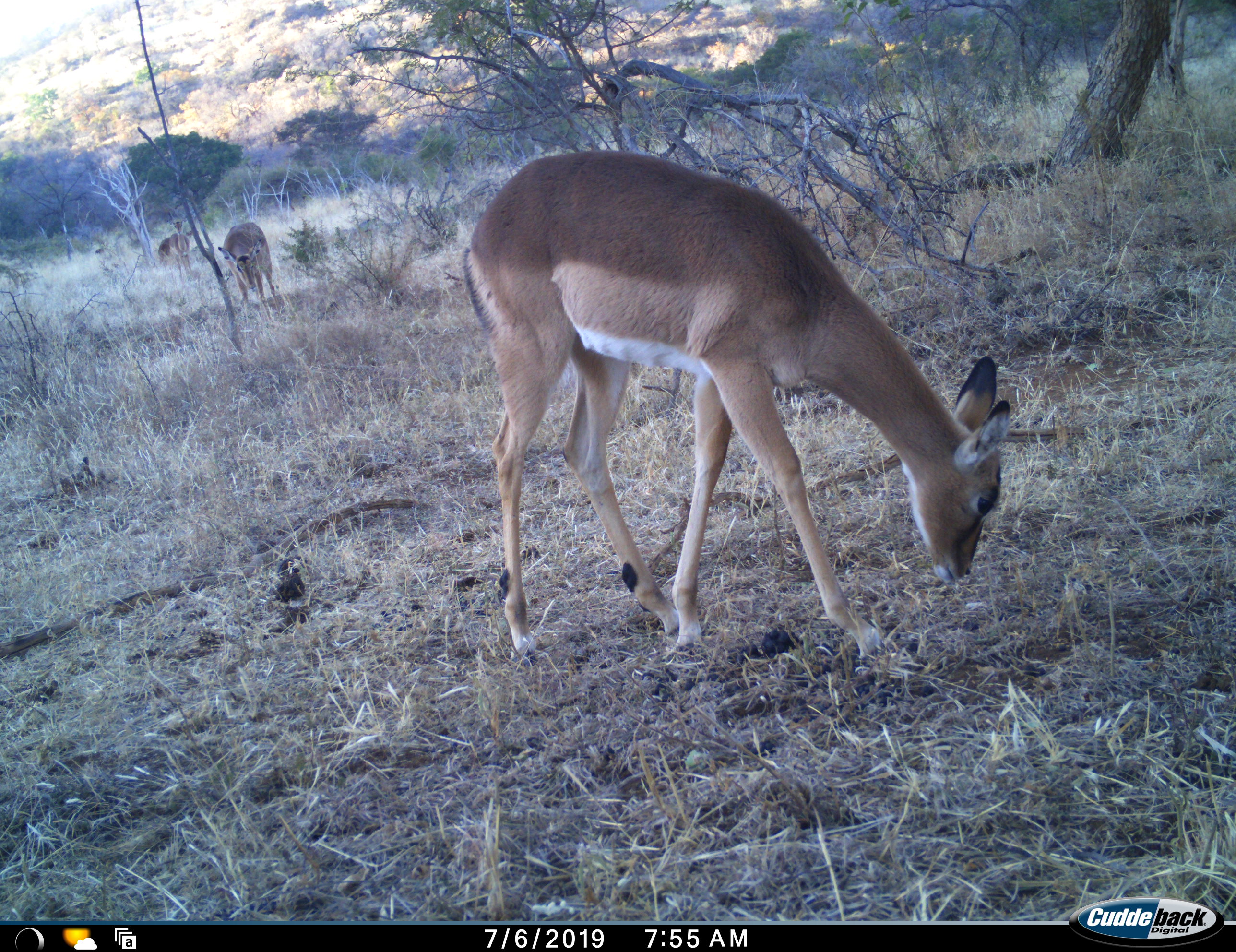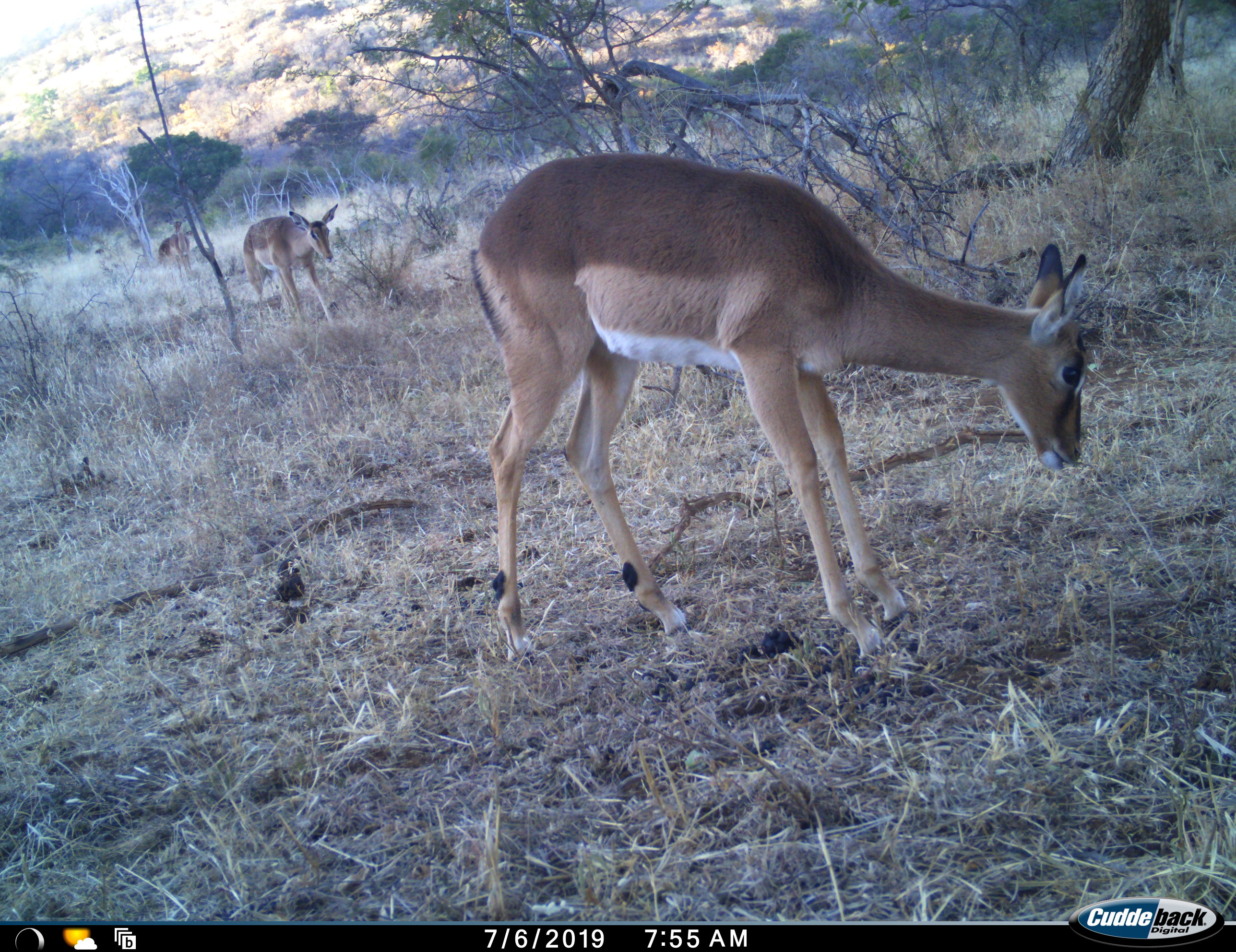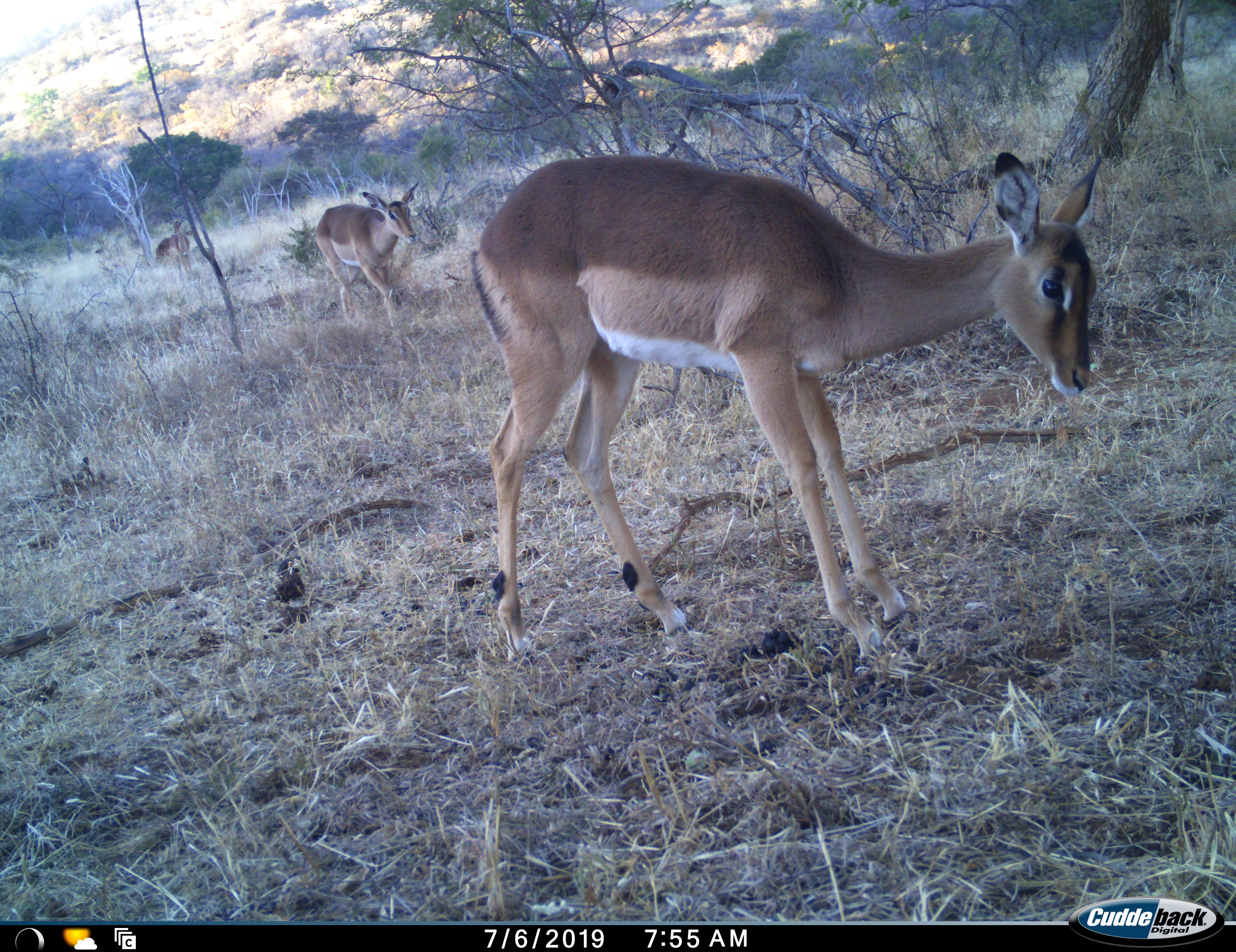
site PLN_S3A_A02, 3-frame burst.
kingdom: Animalia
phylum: Chordata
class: Mammalia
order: Artiodactyla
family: Bovidae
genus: Aepyceros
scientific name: Aepyceros melampus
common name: impala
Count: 3.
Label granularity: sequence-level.